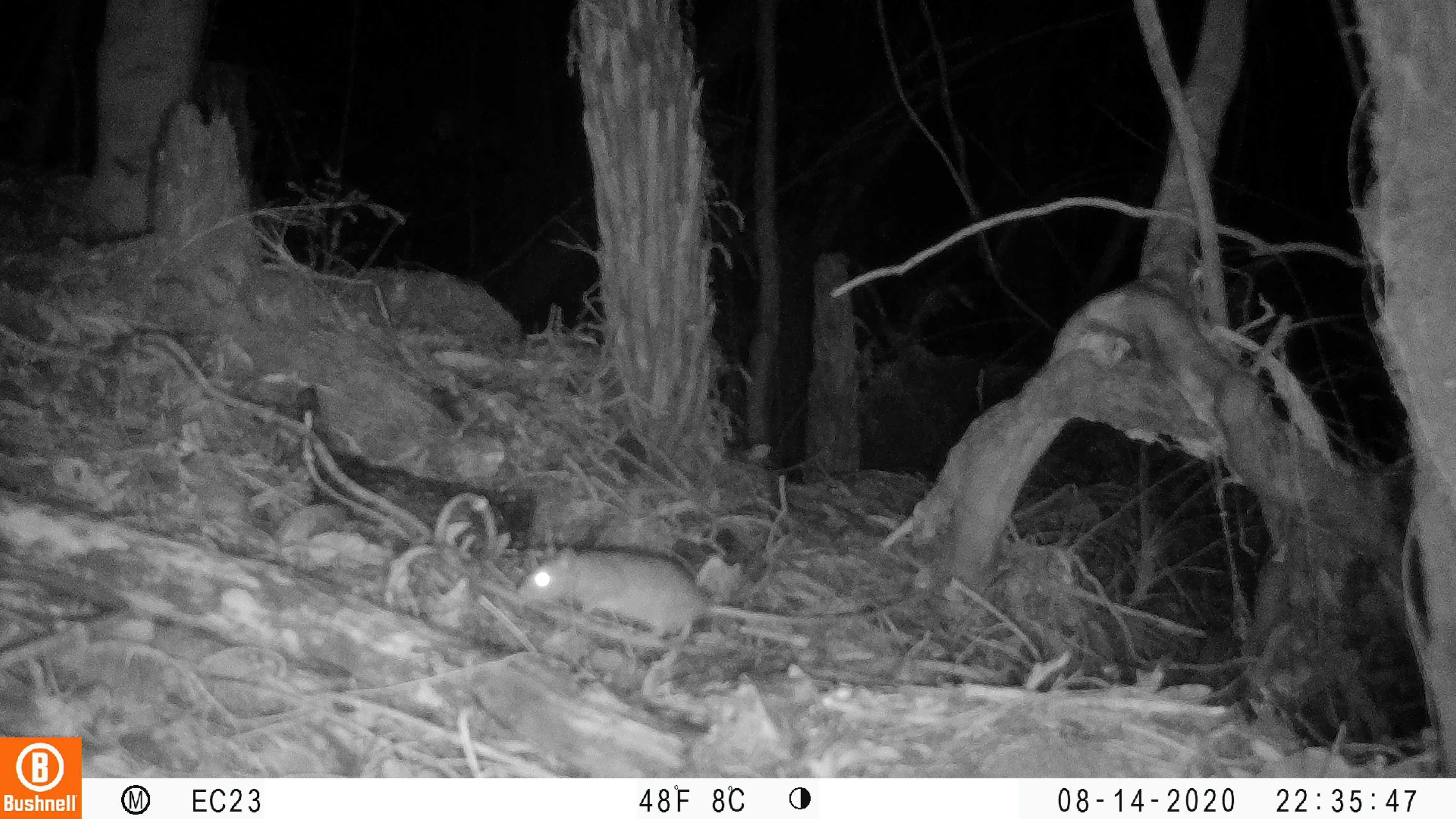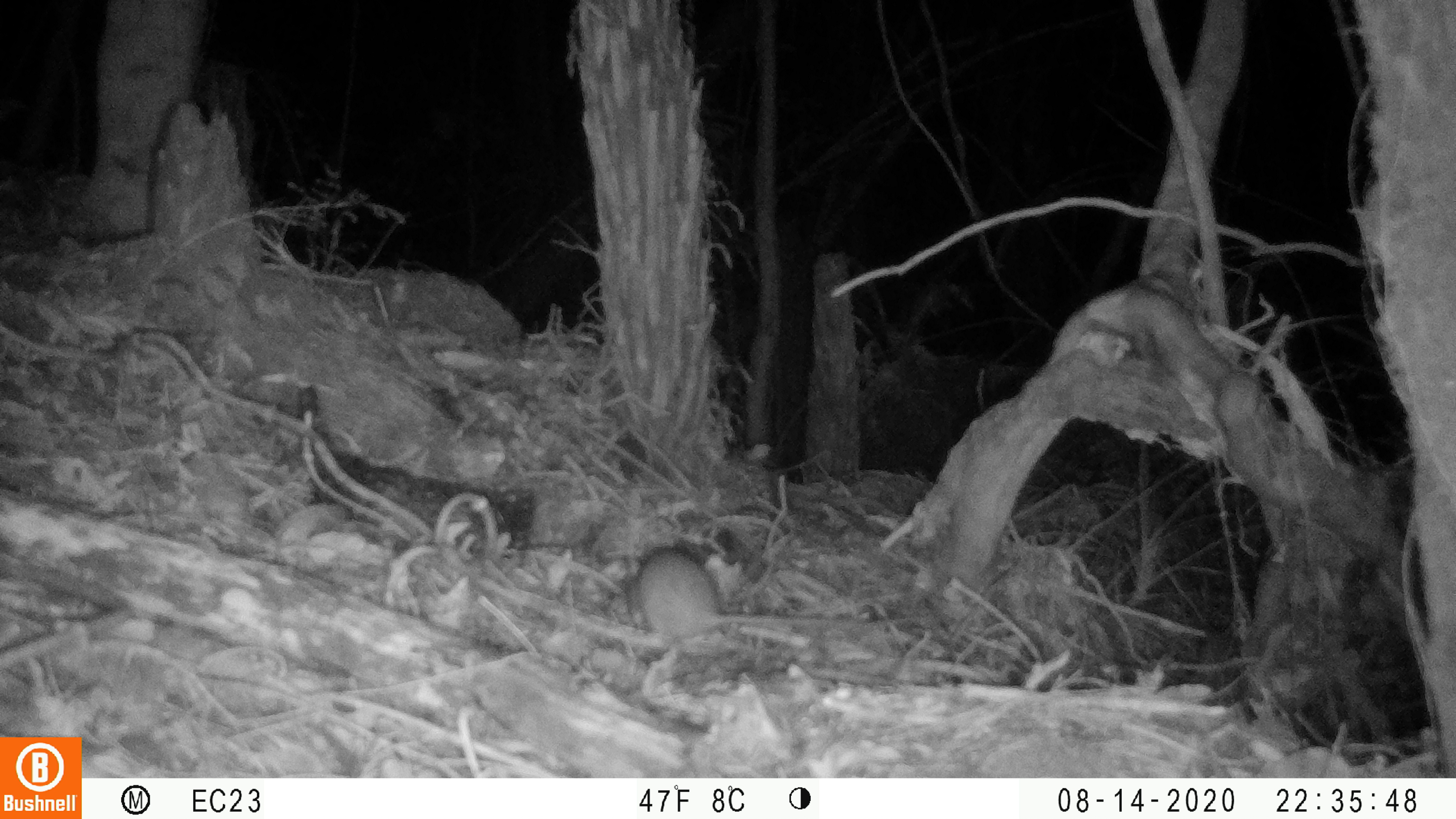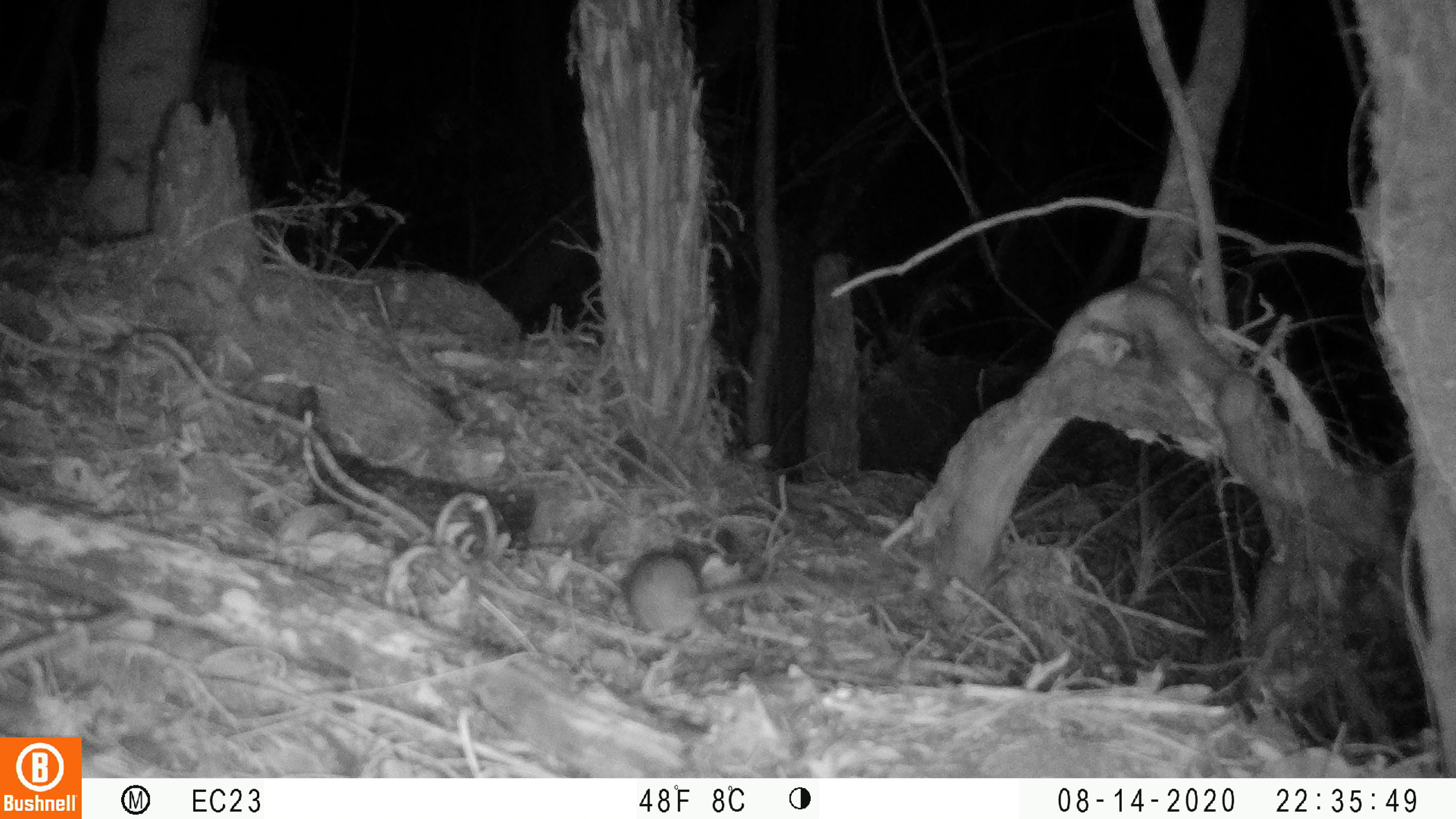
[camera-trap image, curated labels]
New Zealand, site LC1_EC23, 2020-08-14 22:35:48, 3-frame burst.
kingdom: Animalia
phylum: Chordata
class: Mammalia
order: Rodentia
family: Muridae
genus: Rattus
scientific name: Rattus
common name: rat